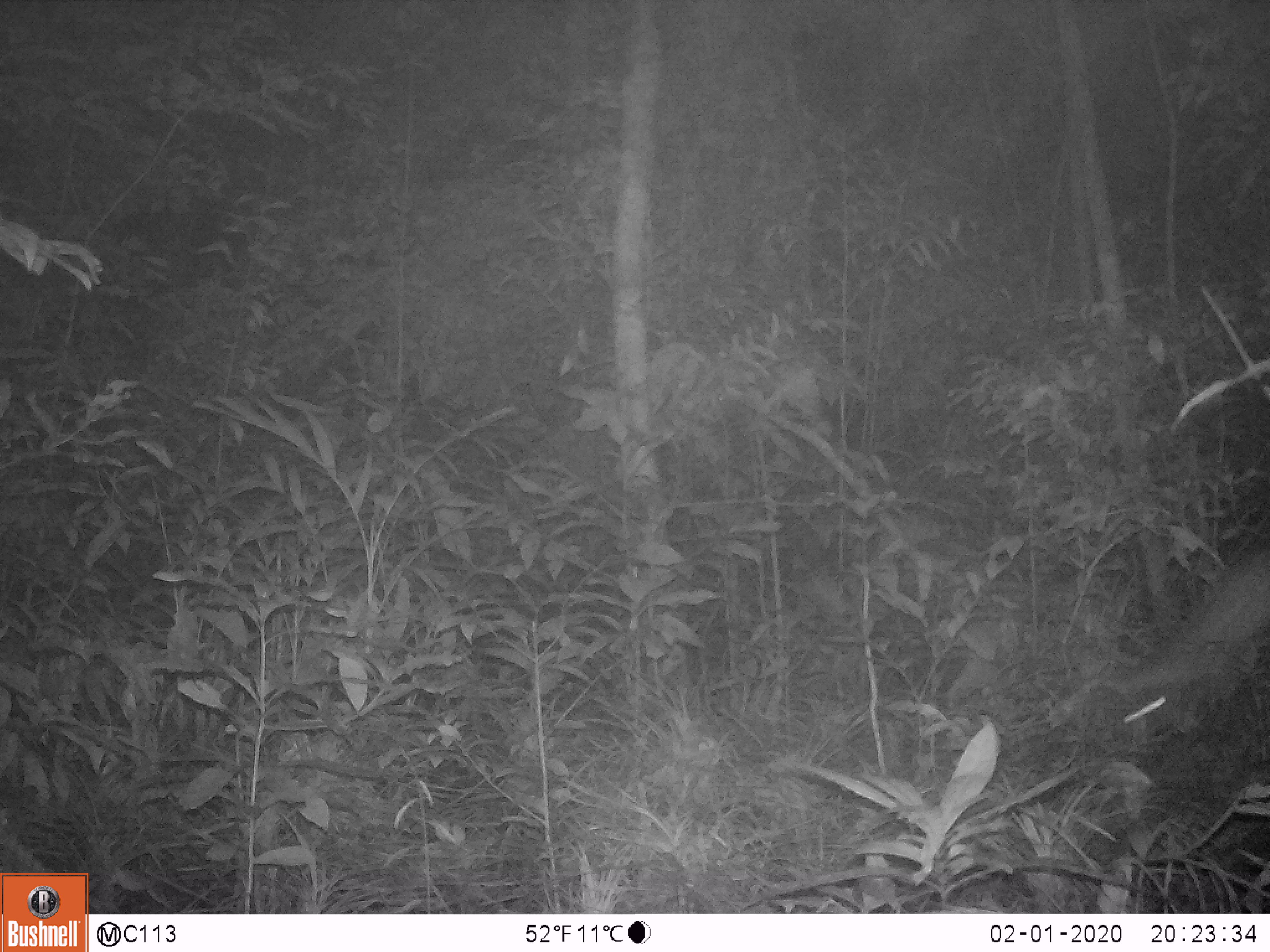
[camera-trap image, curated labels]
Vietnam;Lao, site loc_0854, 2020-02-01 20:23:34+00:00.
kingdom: Animalia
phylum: Chordata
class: Mammalia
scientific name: Mammalia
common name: mammal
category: unidentified small mammal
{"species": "unidentified small mammal (mammal) (Mammalia)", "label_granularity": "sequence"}